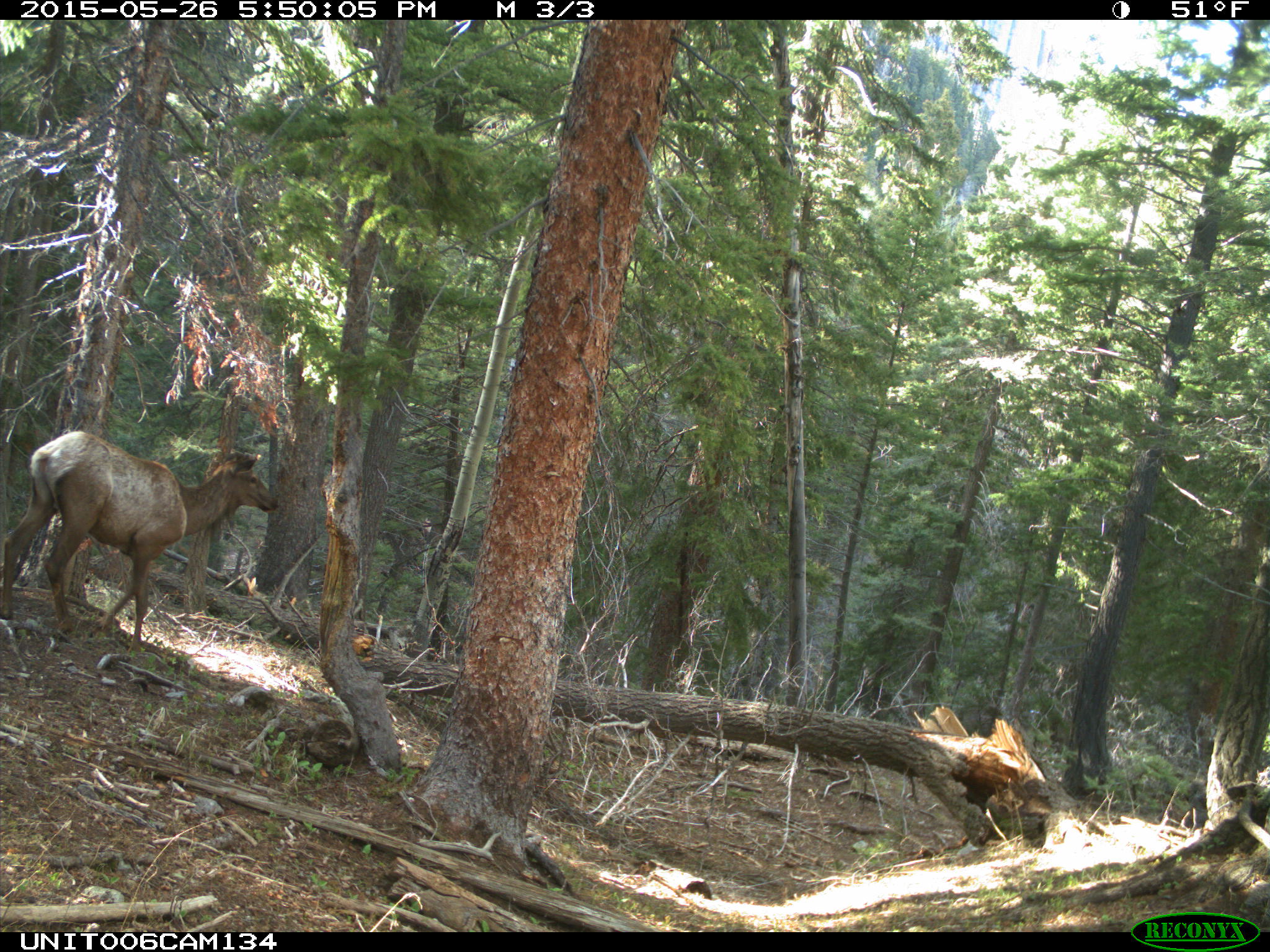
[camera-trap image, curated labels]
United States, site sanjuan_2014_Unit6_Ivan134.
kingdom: Animalia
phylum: Chordata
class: Mammalia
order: Artiodactyla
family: Cervidae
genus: Cervus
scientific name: Cervus elaphus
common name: red deer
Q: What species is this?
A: Cervus elaphus (red deer).